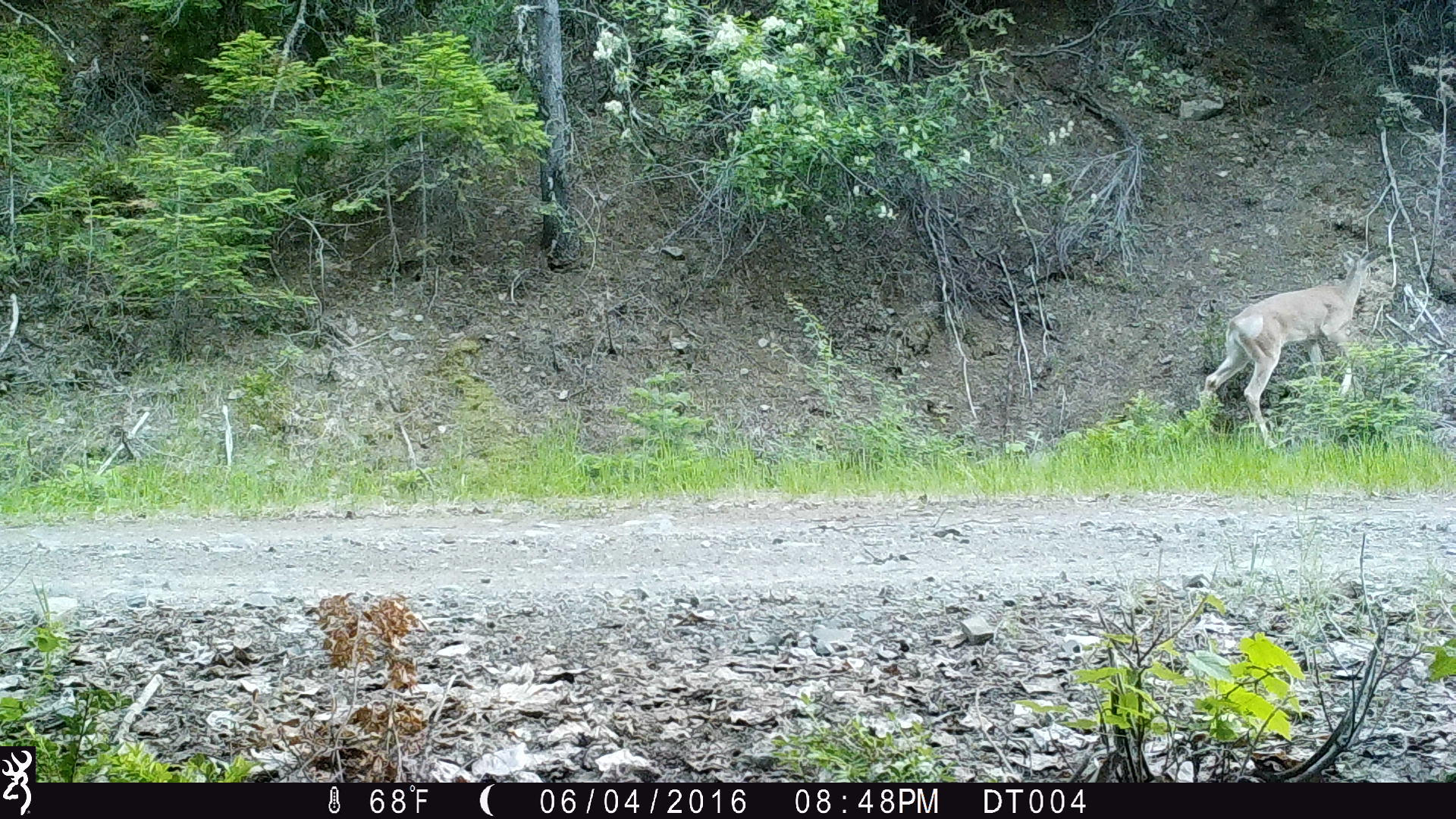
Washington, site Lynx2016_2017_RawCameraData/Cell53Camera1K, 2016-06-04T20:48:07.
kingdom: Animalia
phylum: Chordata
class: Mammalia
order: Artiodactyla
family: Cervidae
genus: Odocoileus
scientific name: Odocoileus virginianus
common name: white-tailed deer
Odocoileus virginianus (white-tailed deer). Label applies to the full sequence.